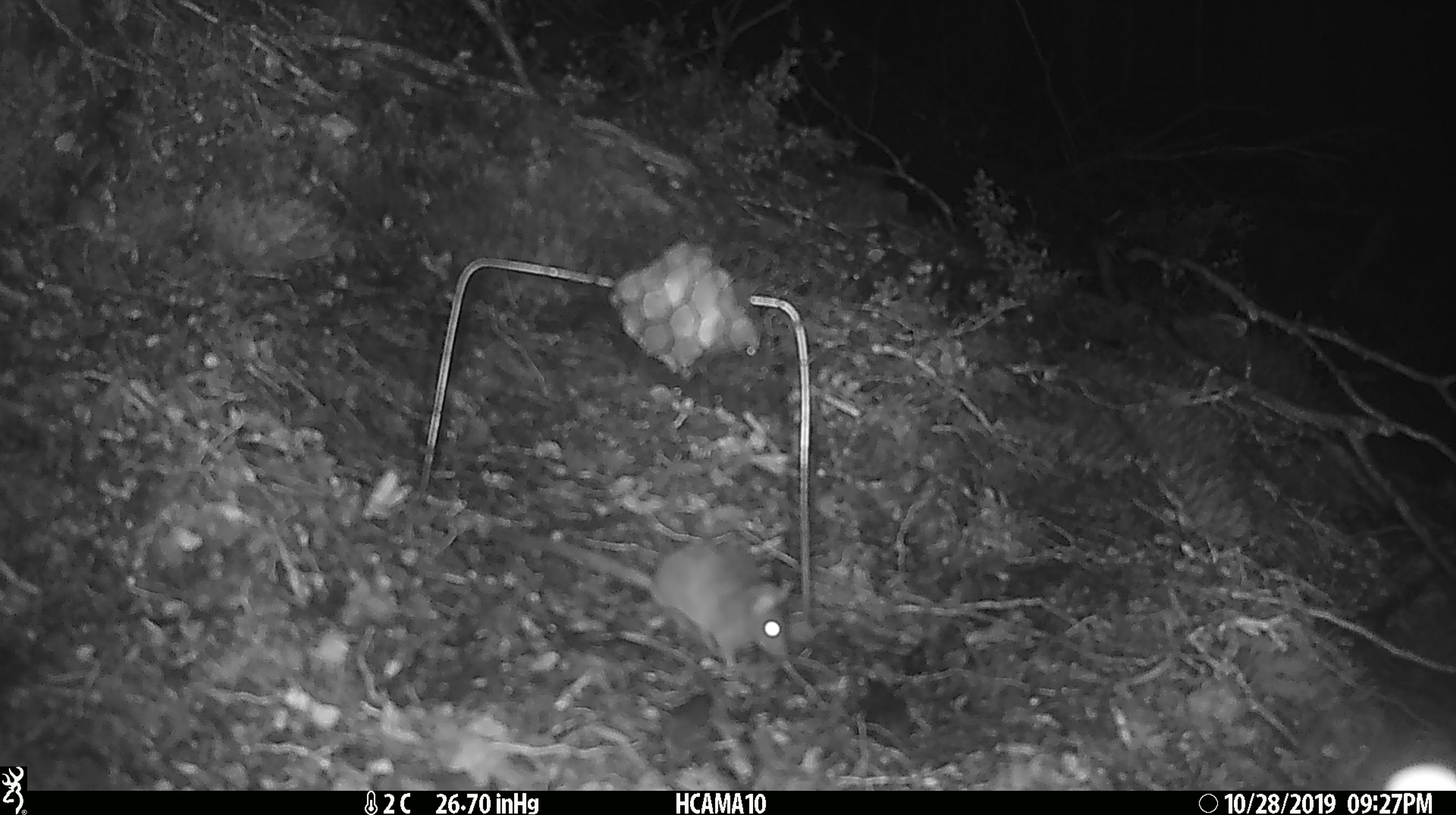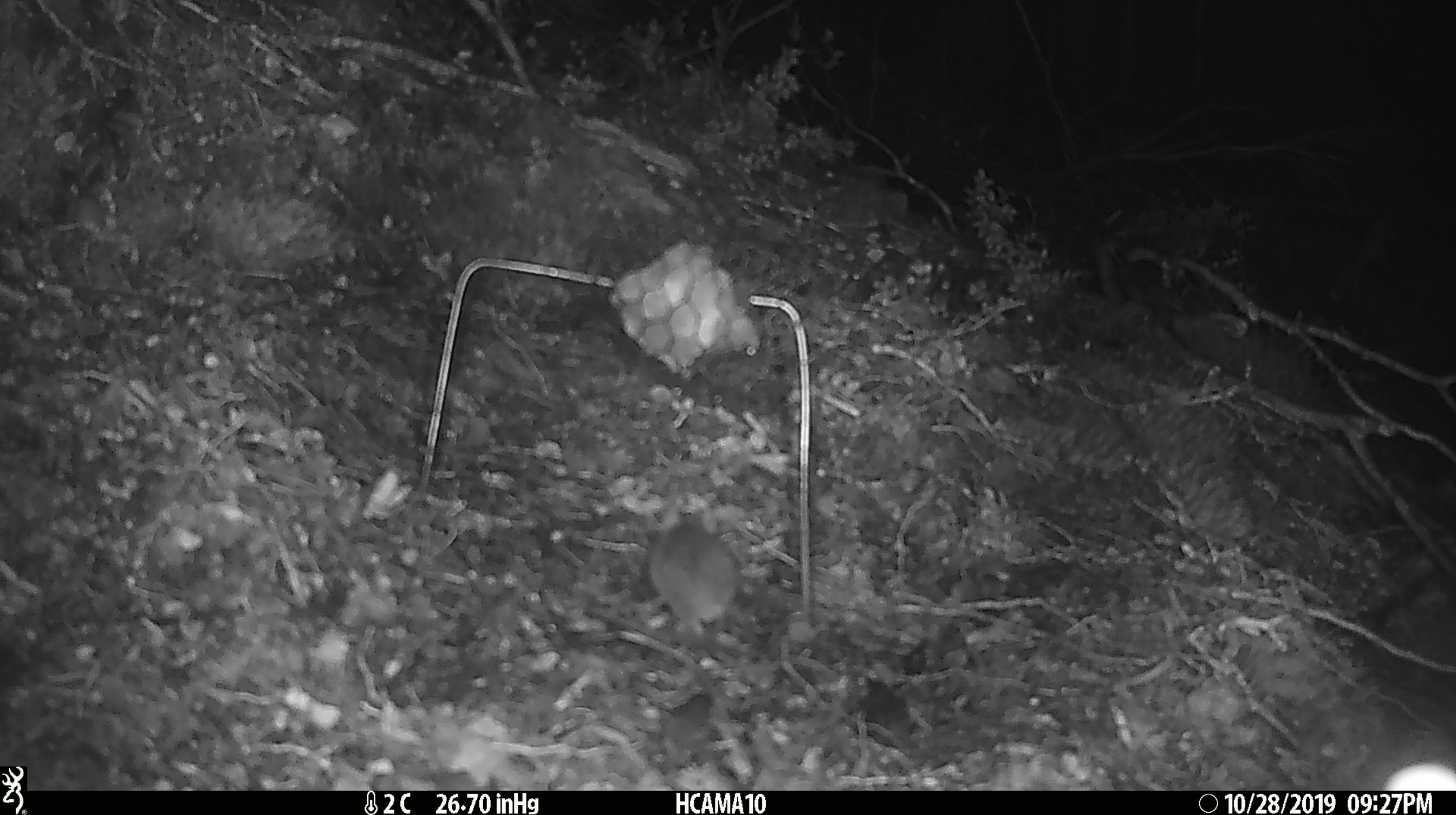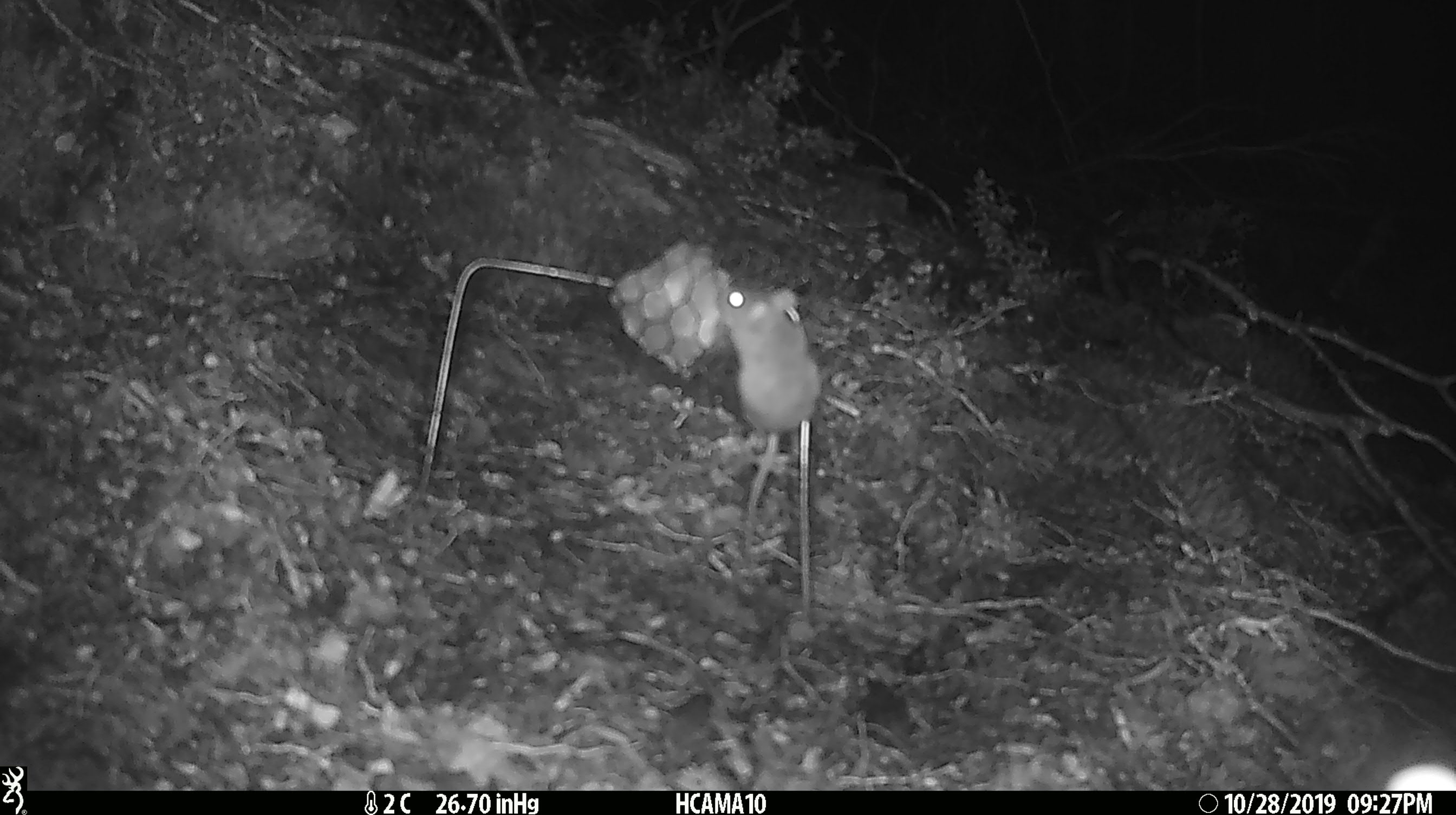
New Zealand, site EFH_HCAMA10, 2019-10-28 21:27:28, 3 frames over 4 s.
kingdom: Animalia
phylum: Chordata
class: Mammalia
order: Rodentia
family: Muridae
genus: Mus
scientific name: Mus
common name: mouse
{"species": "mouse (Mus)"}